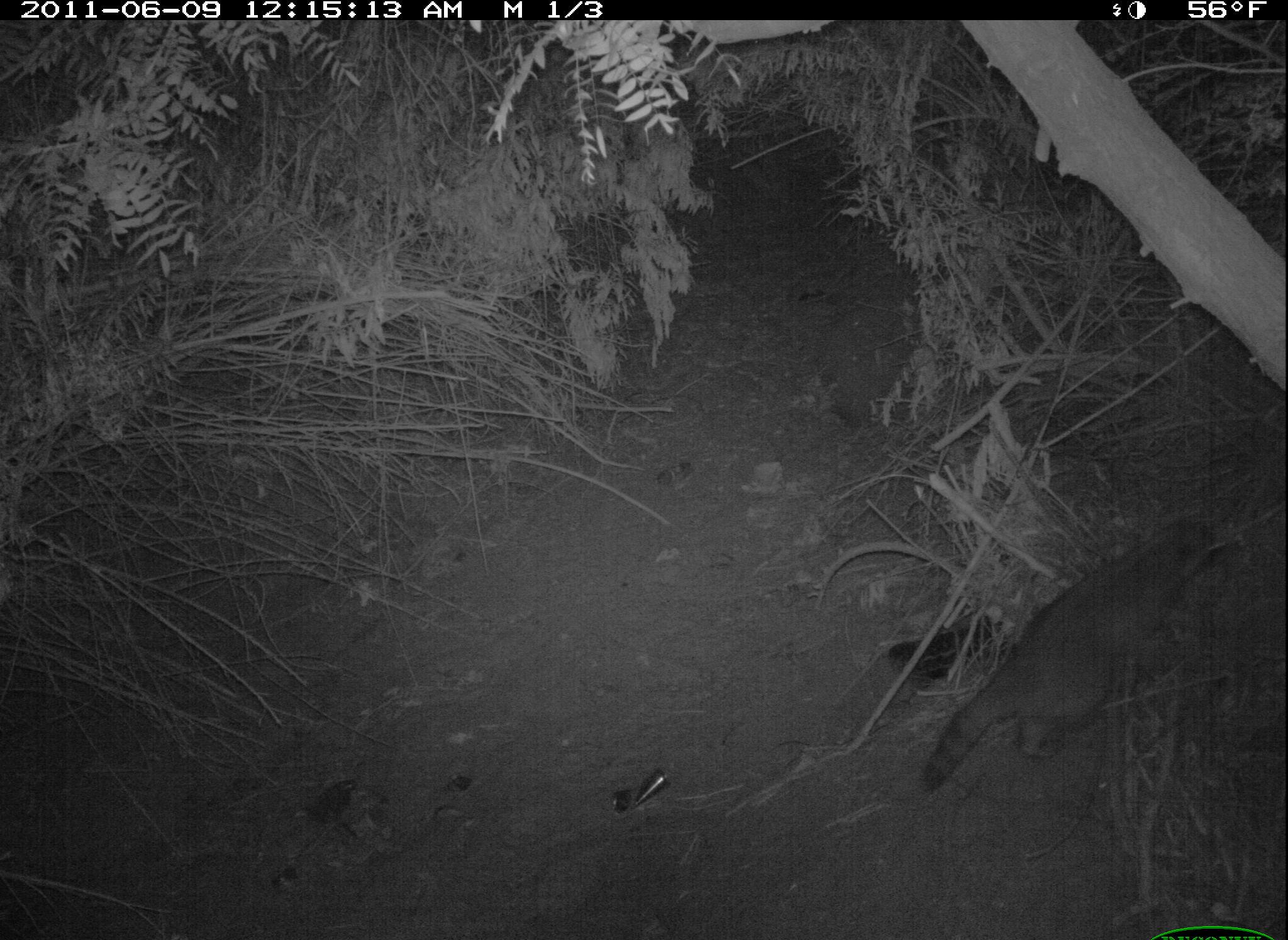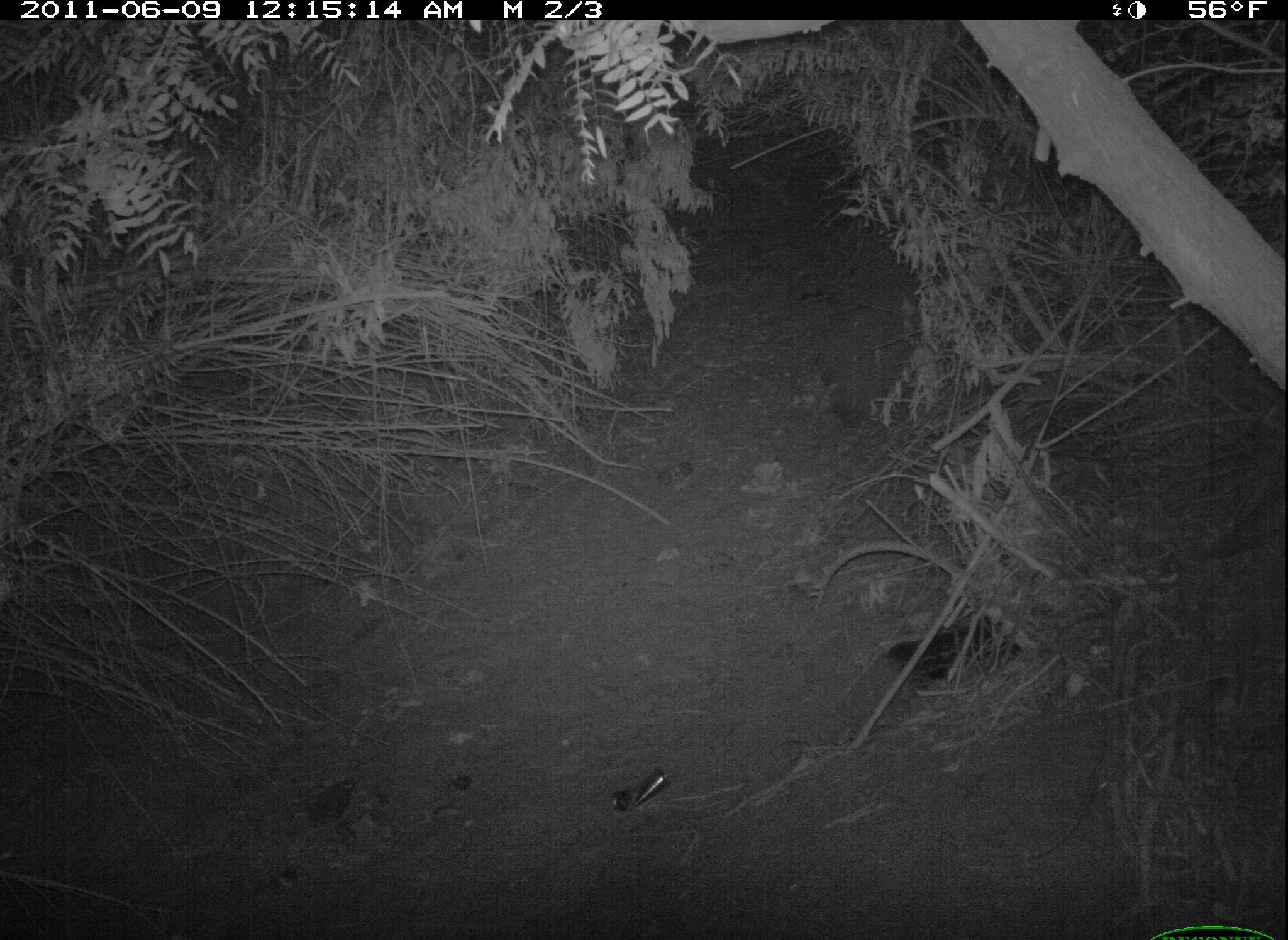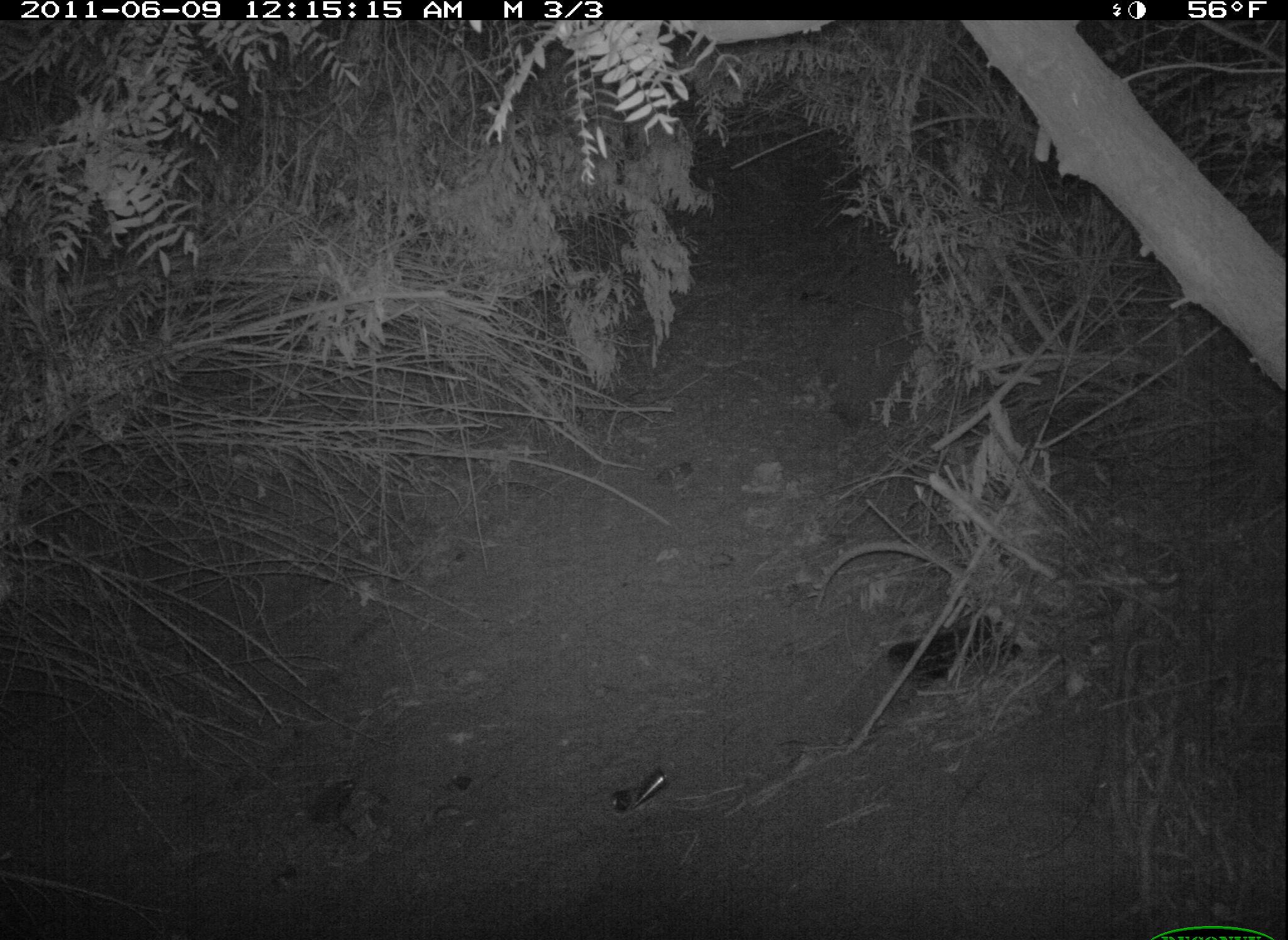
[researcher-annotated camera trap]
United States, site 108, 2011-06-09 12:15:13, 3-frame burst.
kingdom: Animalia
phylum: Chordata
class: Mammalia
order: Carnivora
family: Procyonidae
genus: Procyon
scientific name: Procyon lotor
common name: raccoon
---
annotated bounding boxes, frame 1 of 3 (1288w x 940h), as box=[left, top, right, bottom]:
raccoon: box=[903, 494, 1240, 805]